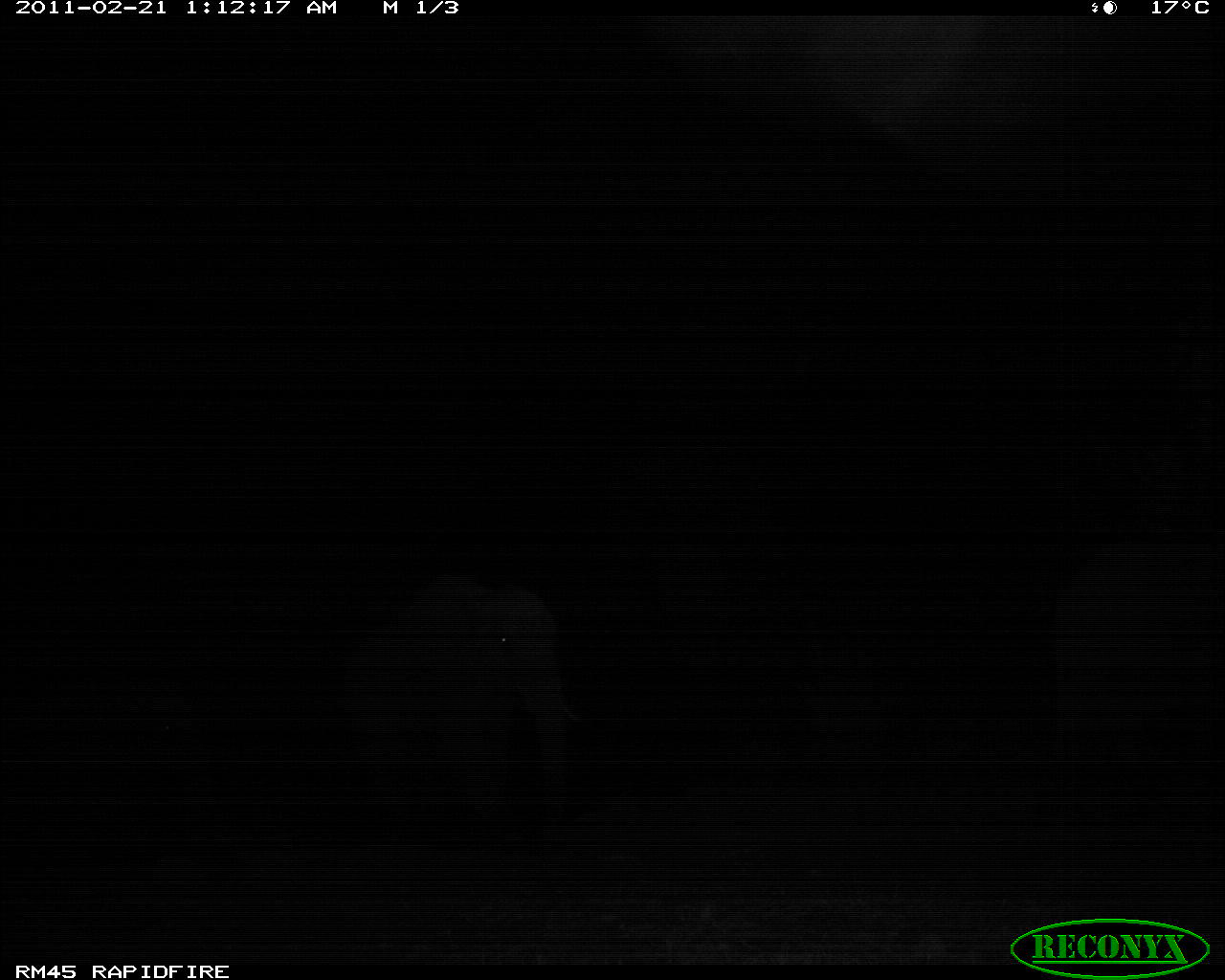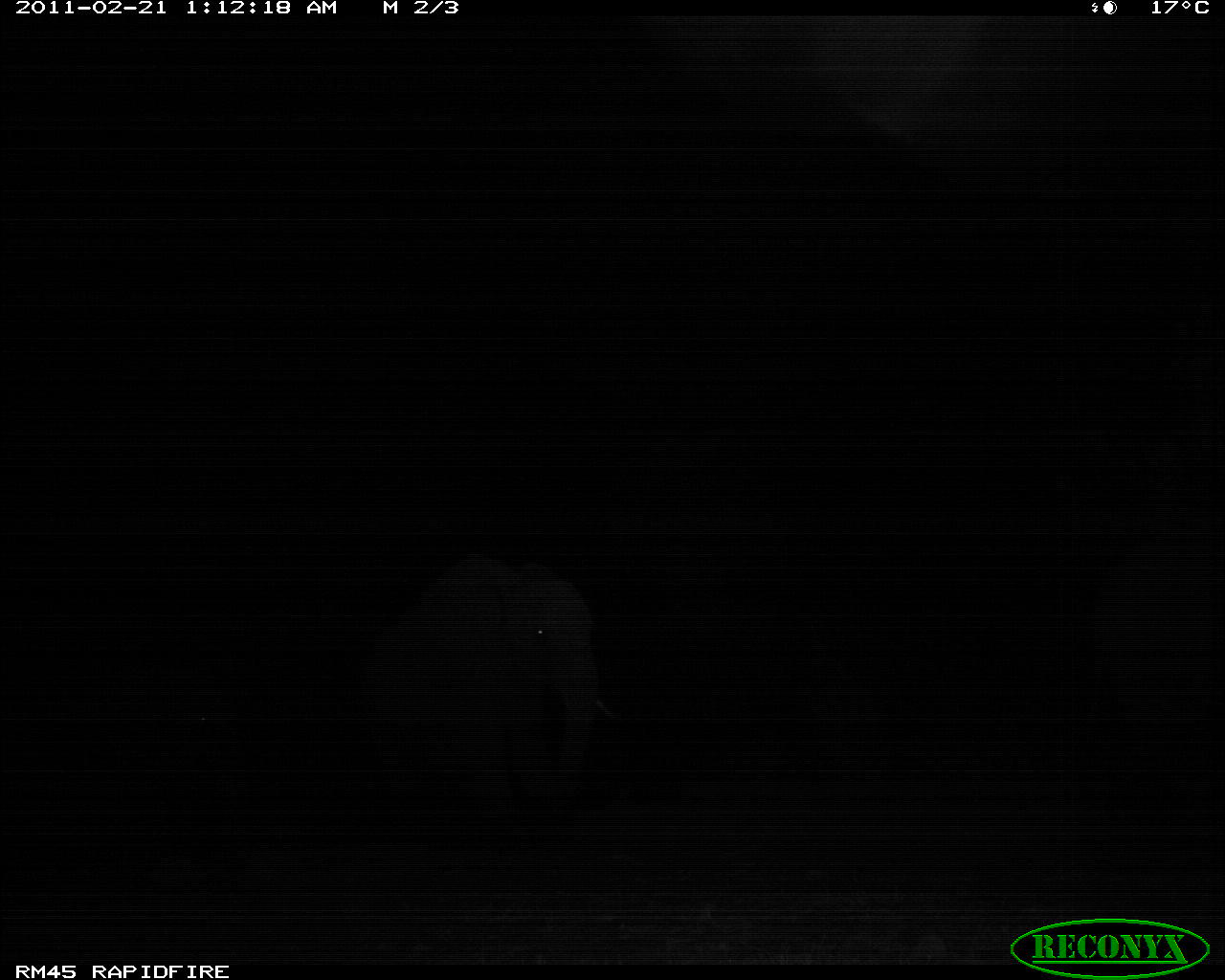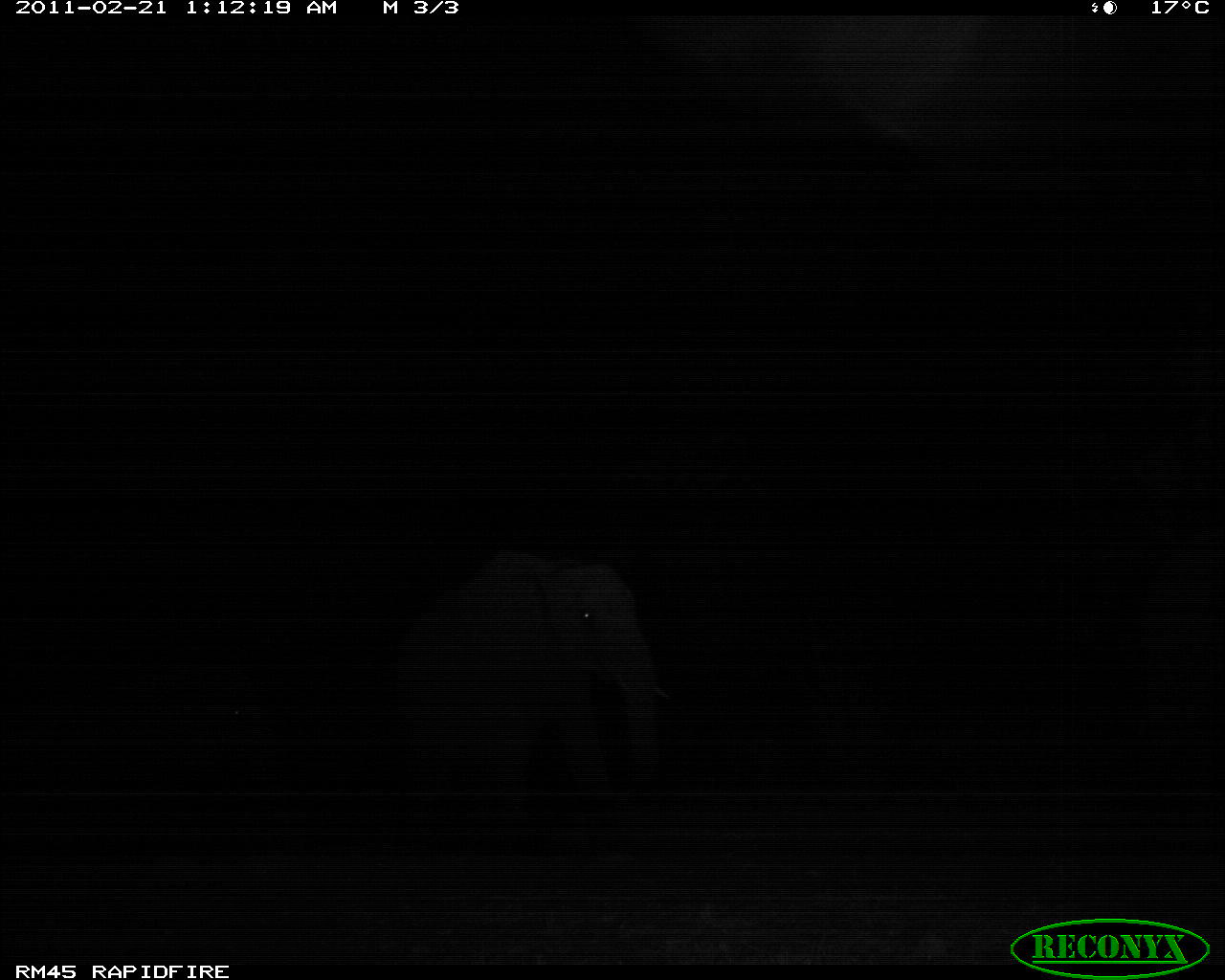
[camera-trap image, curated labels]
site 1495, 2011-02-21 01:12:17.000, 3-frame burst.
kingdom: Animalia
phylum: Chordata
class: Mammalia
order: Proboscidea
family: Elephantidae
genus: Loxodonta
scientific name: Loxodonta africana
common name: african bush elephant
Loxodonta africana (african bush elephant), count 2.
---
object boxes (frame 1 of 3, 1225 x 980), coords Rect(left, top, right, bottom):
loxodonta africana: Rect(345, 571, 583, 846); Rect(1050, 530, 1225, 773); Rect(130, 664, 228, 855)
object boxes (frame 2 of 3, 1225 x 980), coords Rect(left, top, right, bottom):
loxodonta africana: Rect(368, 547, 627, 829); Rect(1091, 534, 1225, 754); Rect(168, 667, 262, 837)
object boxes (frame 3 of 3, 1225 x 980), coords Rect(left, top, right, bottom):
loxodonta africana: Rect(389, 546, 676, 832); Rect(1133, 518, 1224, 729); Rect(204, 677, 286, 792)